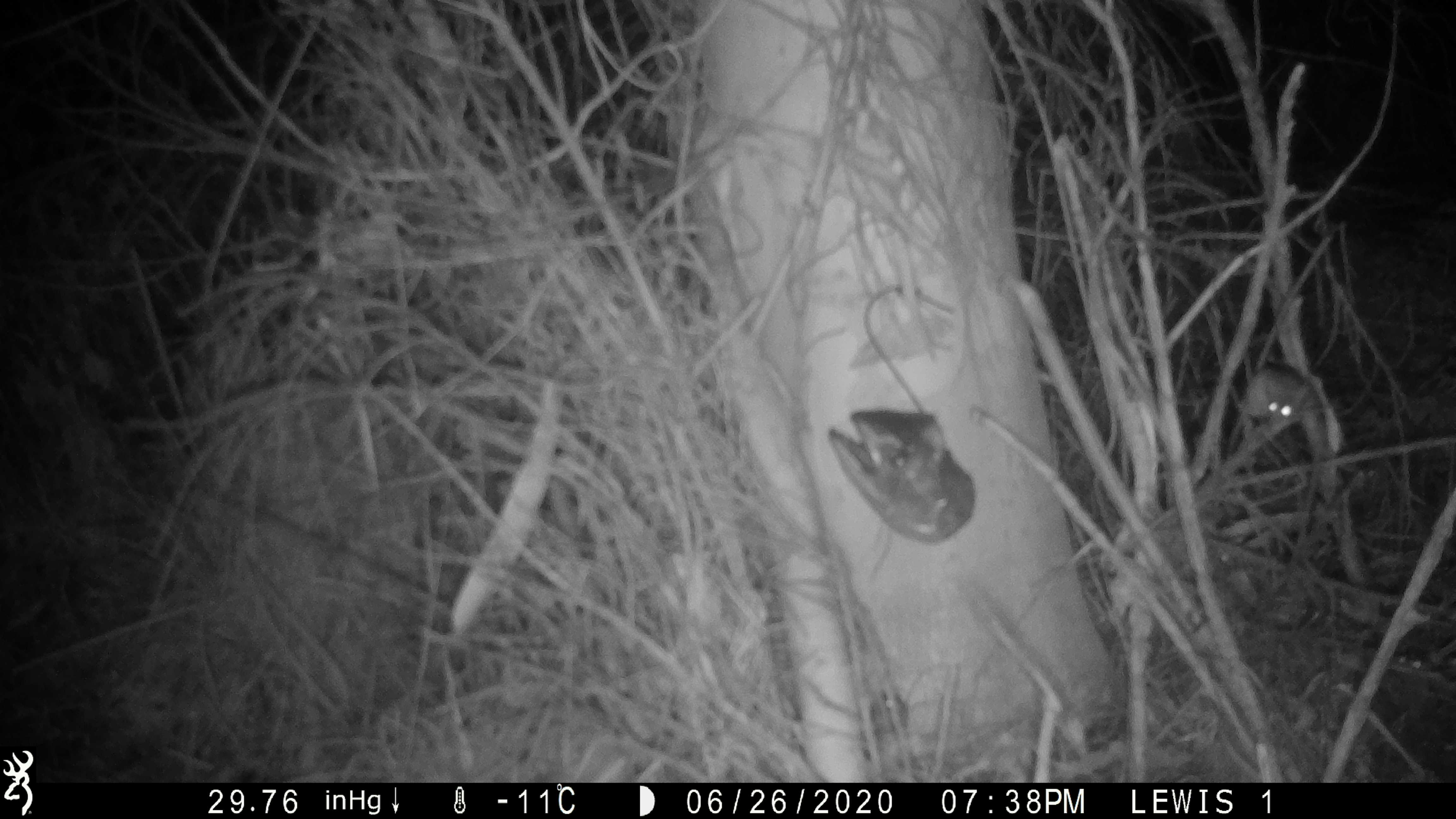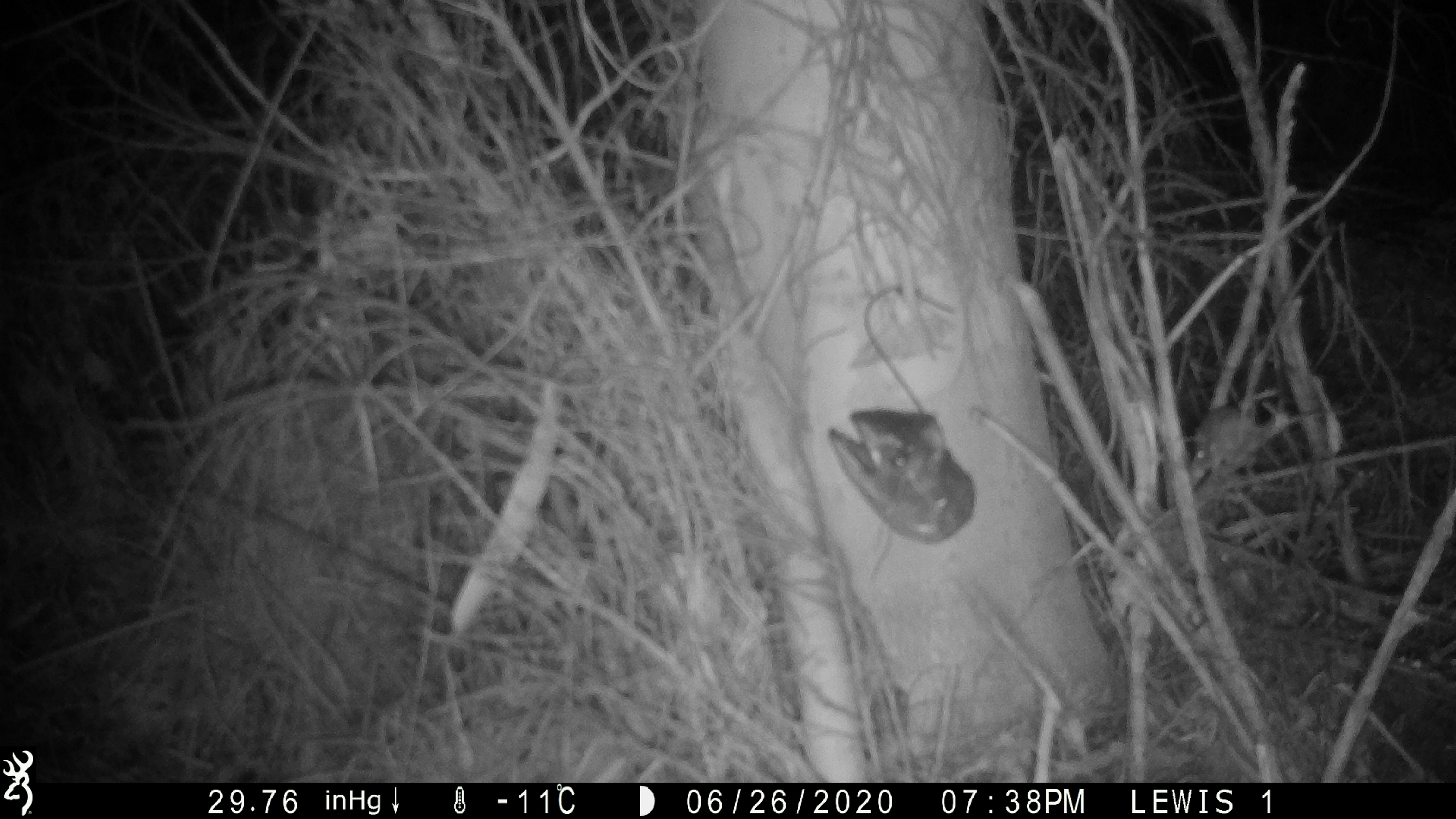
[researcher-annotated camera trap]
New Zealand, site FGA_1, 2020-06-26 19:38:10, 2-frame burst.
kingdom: Animalia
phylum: Chordata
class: Mammalia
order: Rodentia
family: Muridae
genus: Mus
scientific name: Mus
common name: mouse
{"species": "mouse (Mus)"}